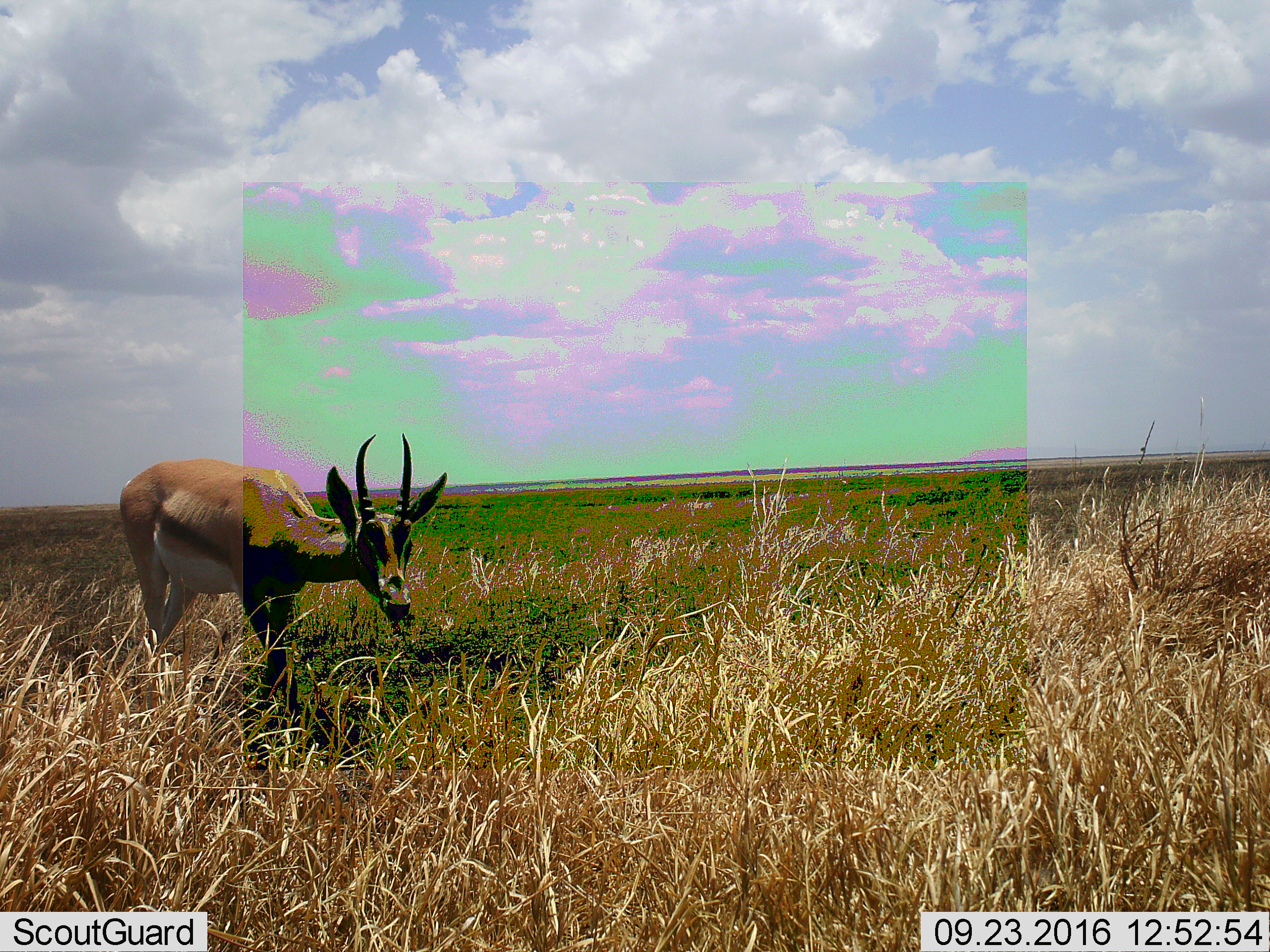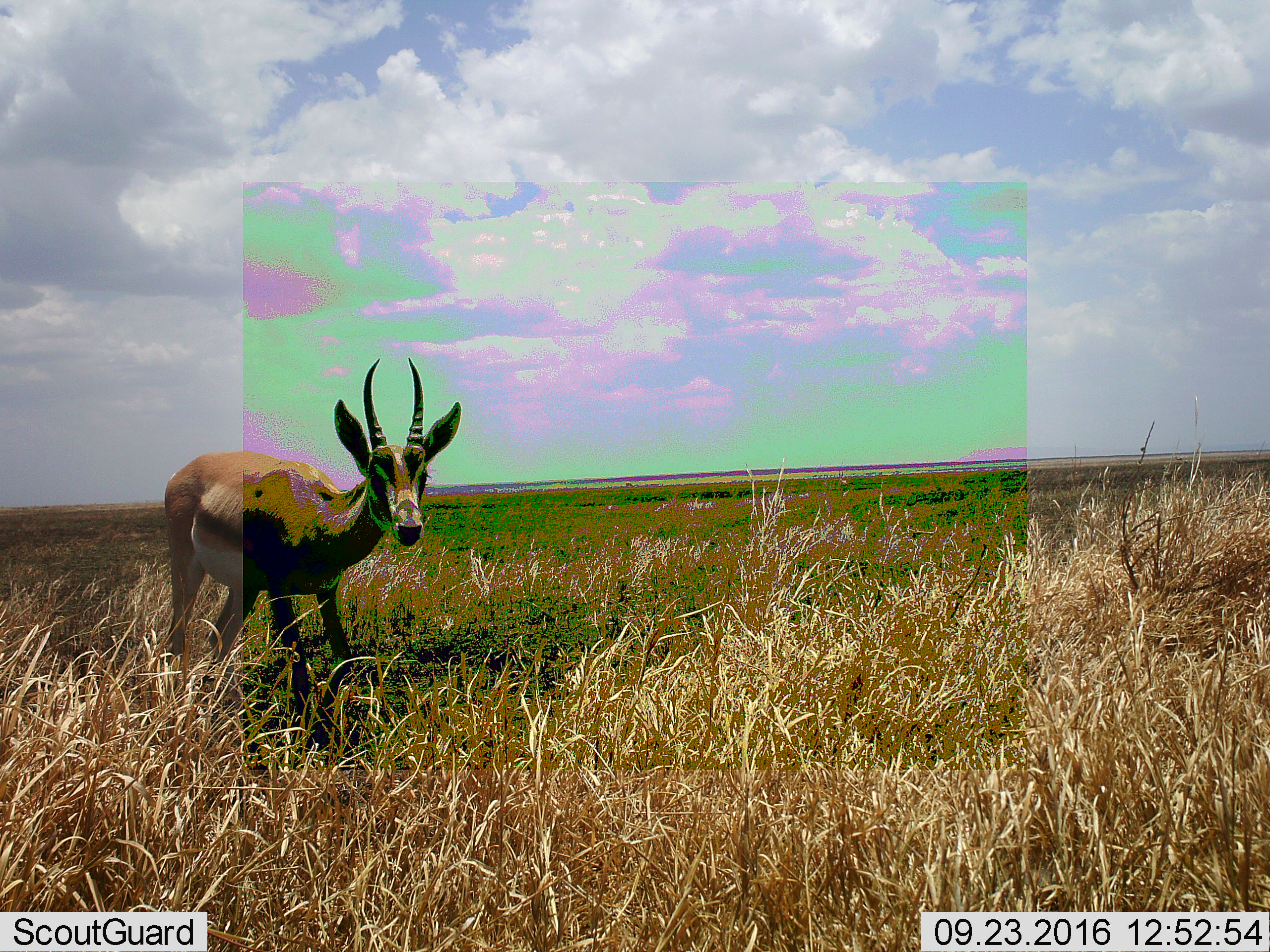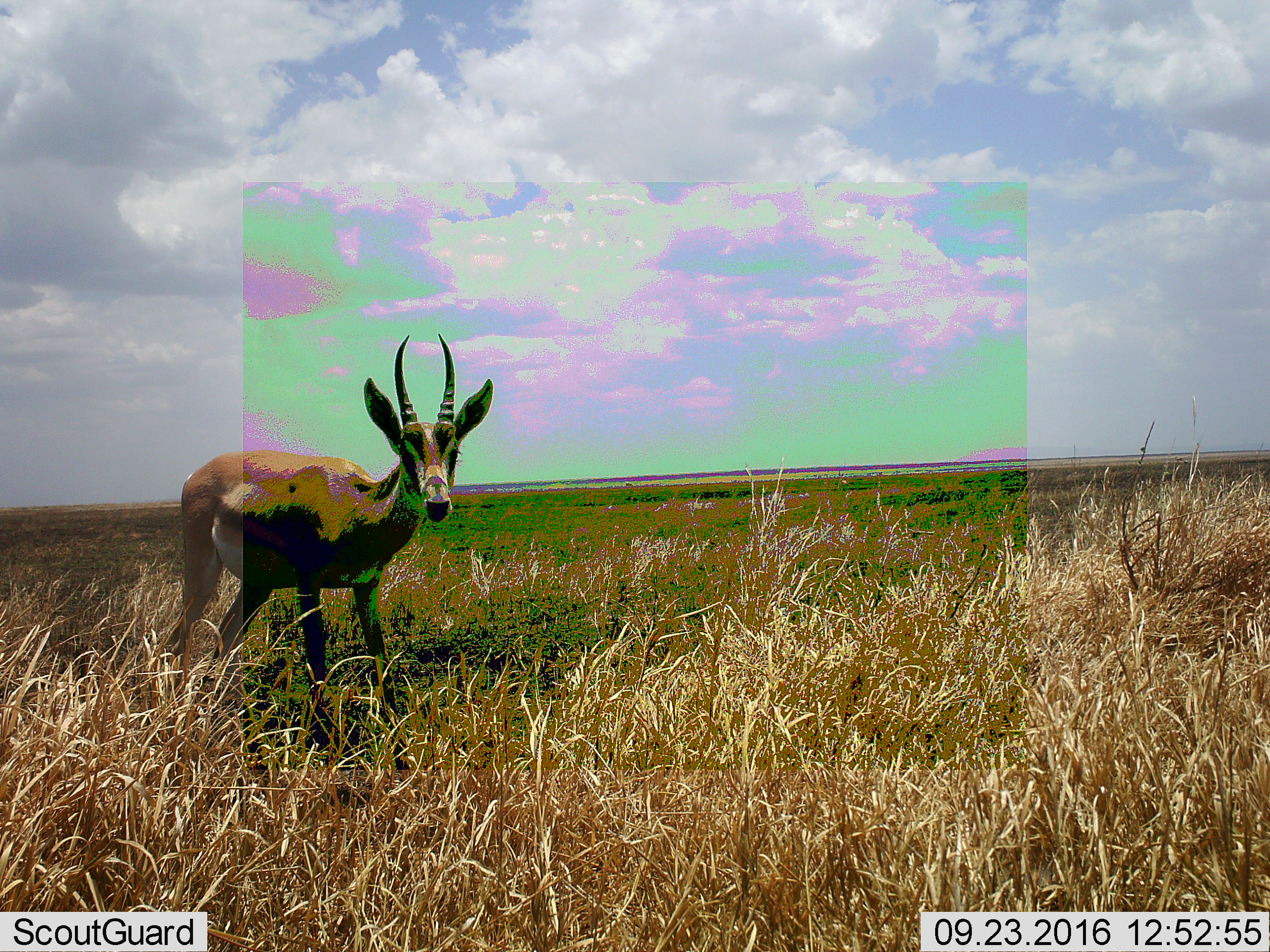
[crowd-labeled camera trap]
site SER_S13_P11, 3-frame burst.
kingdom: Animalia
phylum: Chordata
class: Mammalia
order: Artiodactyla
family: Bovidae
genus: Nanger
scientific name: Nanger granti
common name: grant's gazelle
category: gazellegrants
Gazellegrants (grant's gazelle) (Nanger granti), count 1. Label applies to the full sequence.